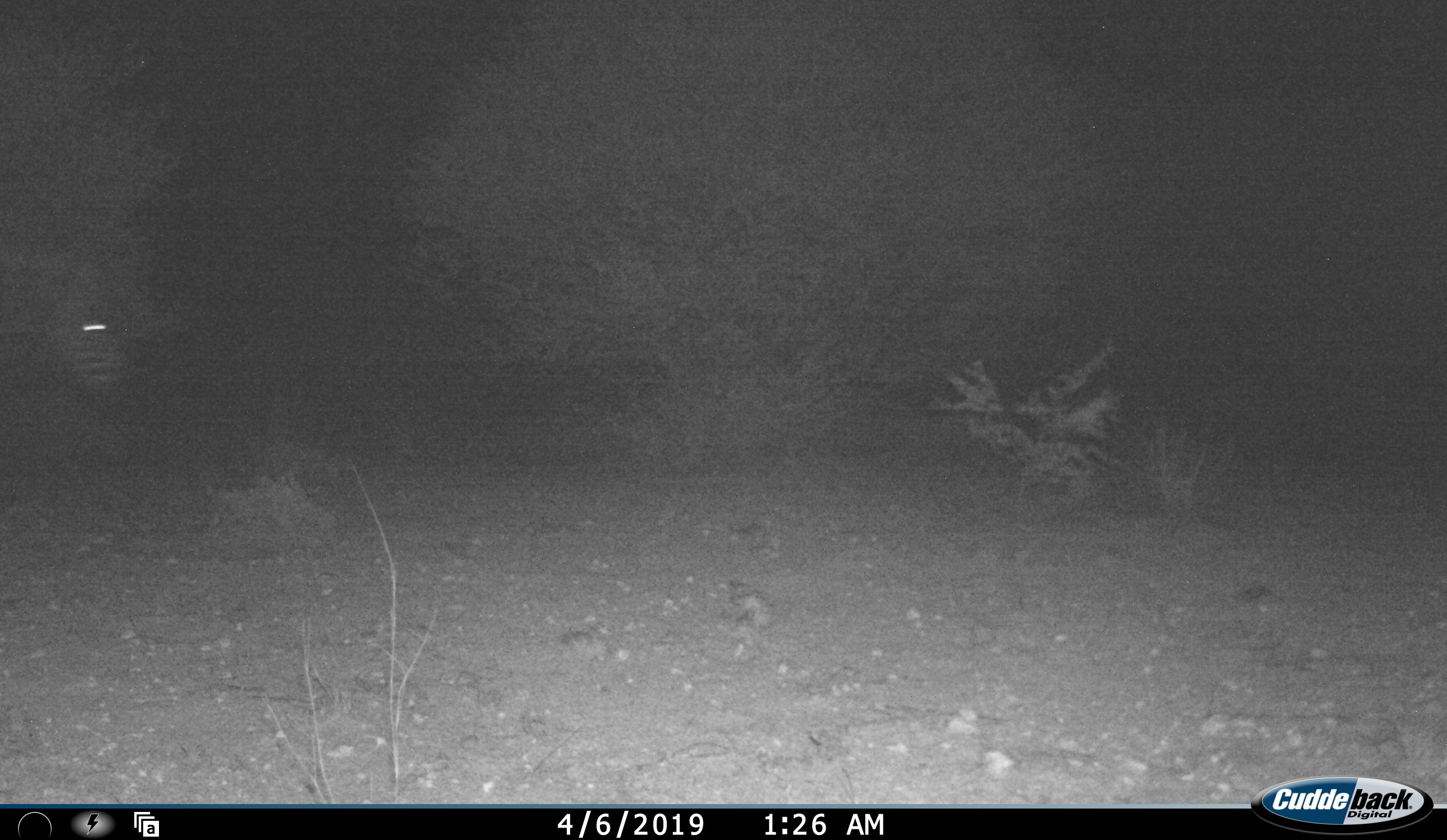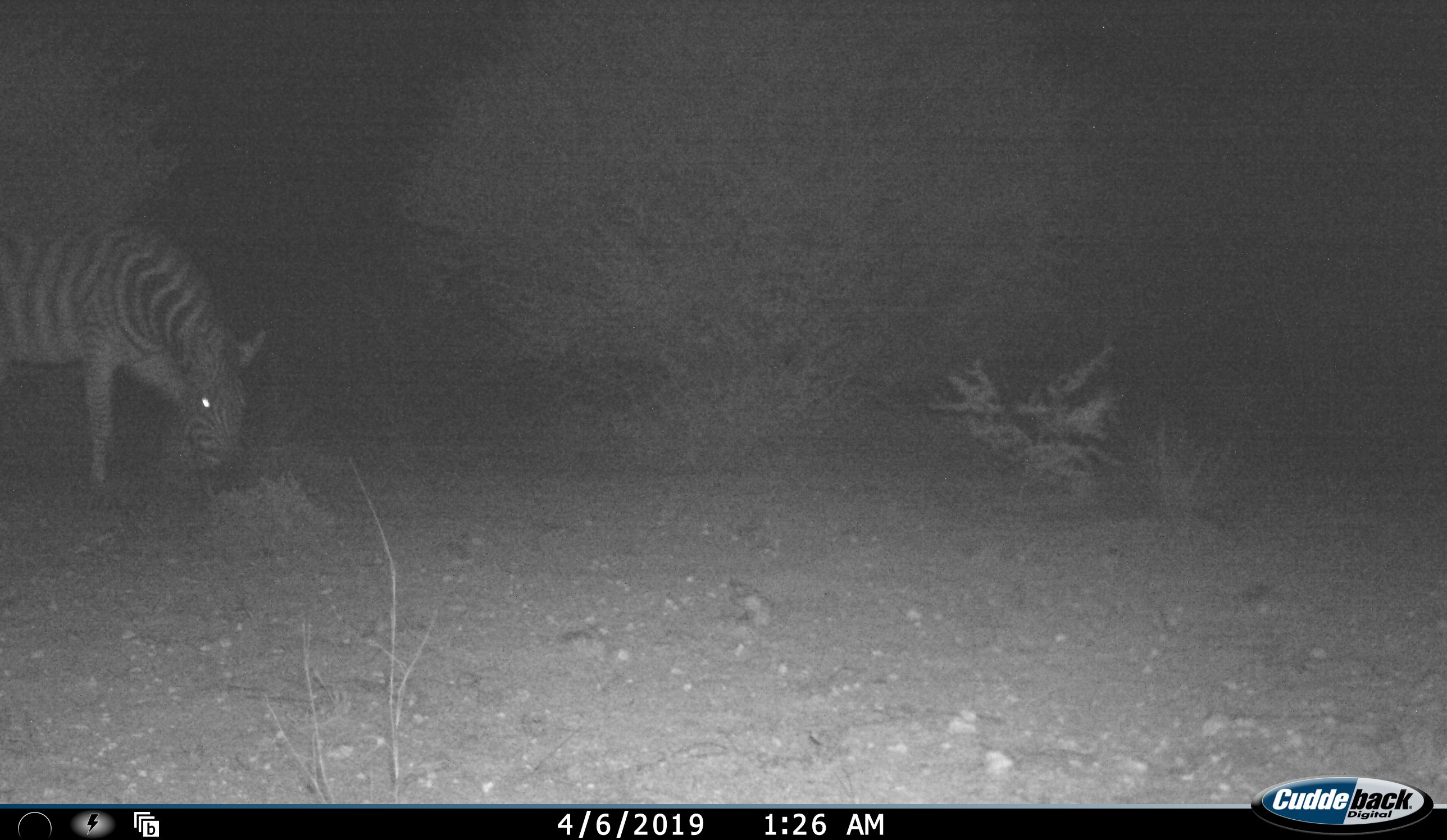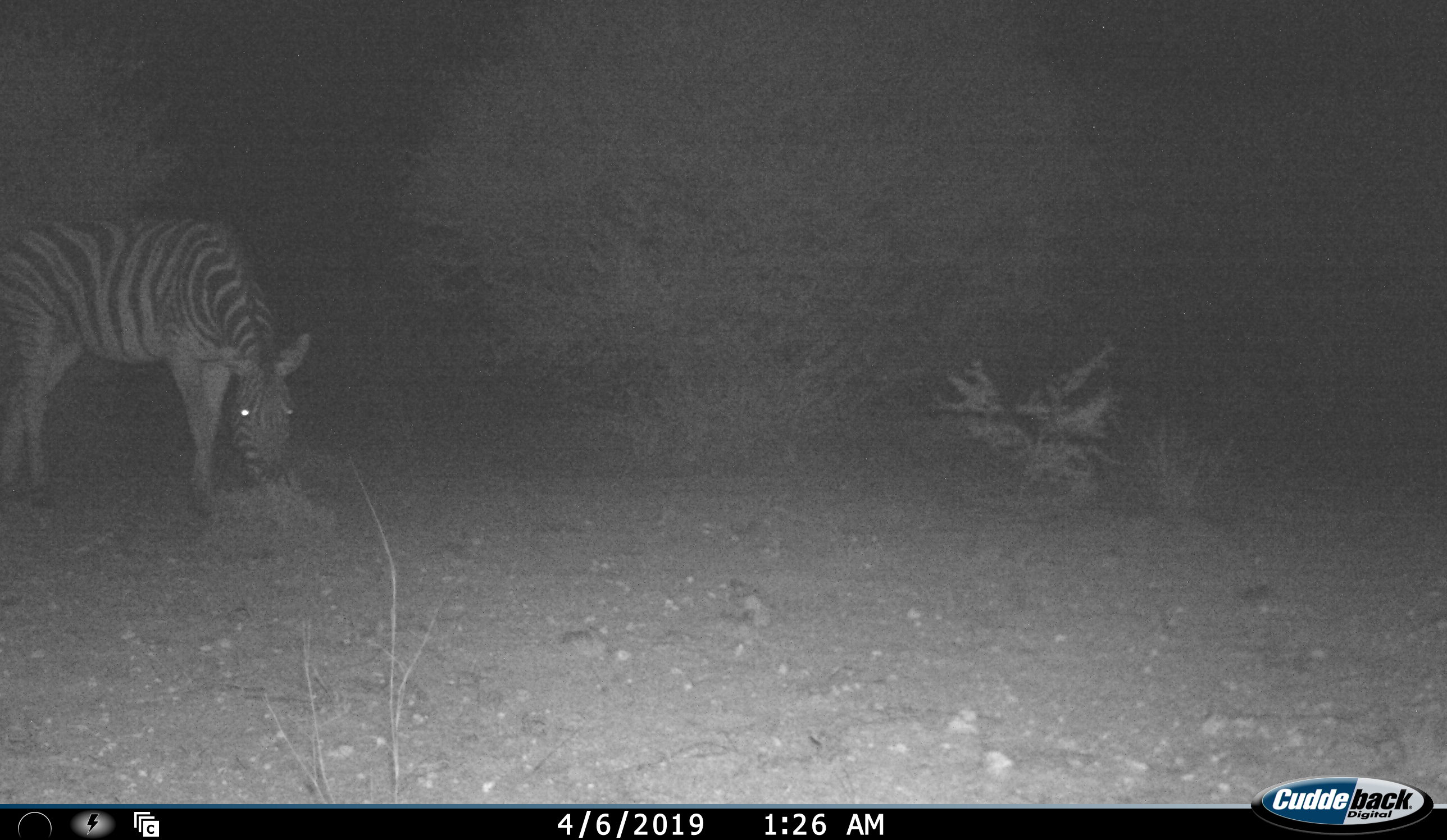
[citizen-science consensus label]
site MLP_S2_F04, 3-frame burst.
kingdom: Animalia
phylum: Chordata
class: Mammalia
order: Perissodactyla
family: Equidae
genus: Equus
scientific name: Equus quagga burchellii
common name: burchell's zebra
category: zebraburchells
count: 1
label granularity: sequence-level